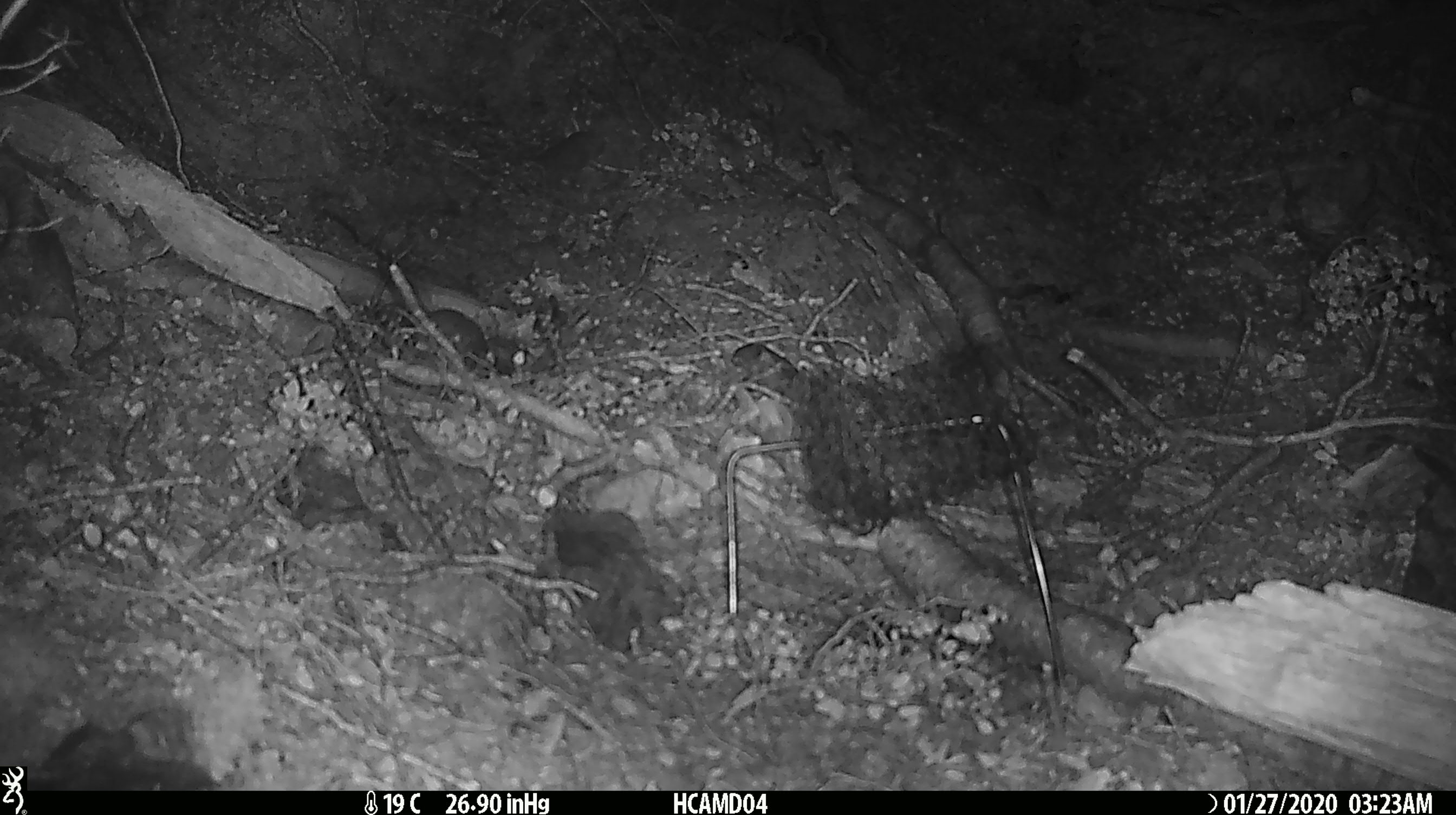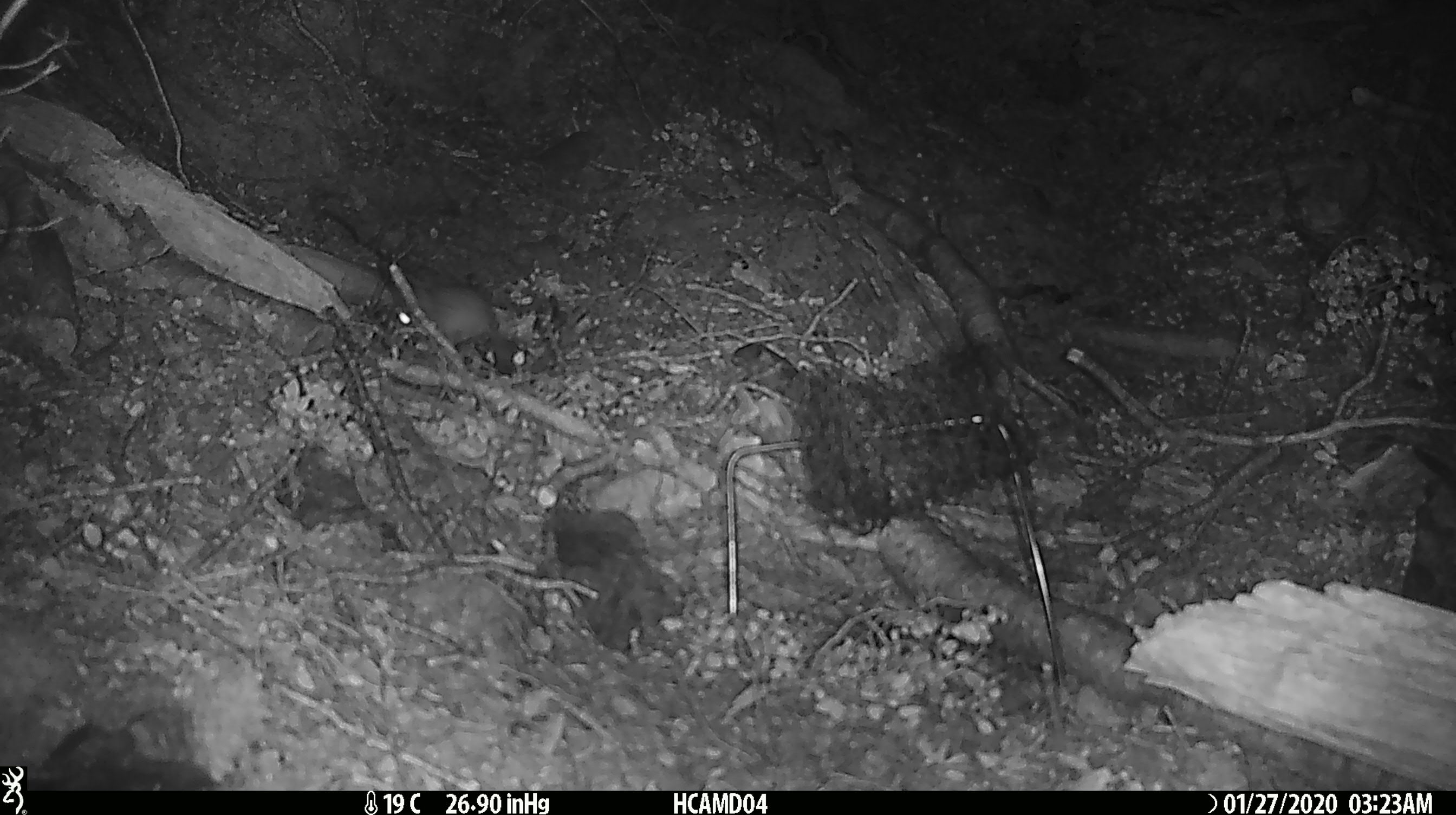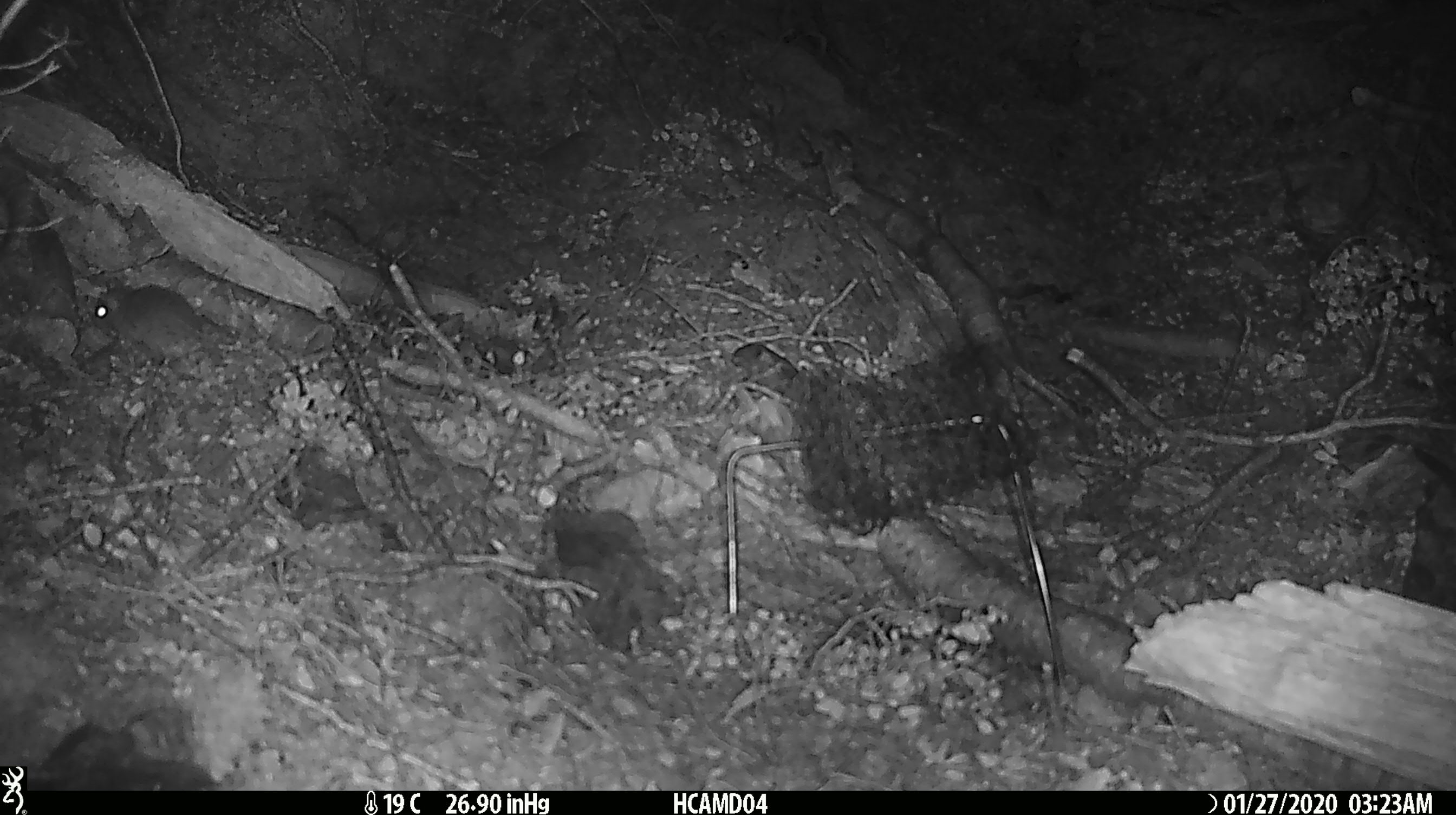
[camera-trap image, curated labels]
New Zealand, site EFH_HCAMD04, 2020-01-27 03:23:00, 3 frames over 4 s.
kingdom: Animalia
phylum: Chordata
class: Mammalia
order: Rodentia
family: Muridae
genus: Mus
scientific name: Mus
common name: mouse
Mouse (Mus).